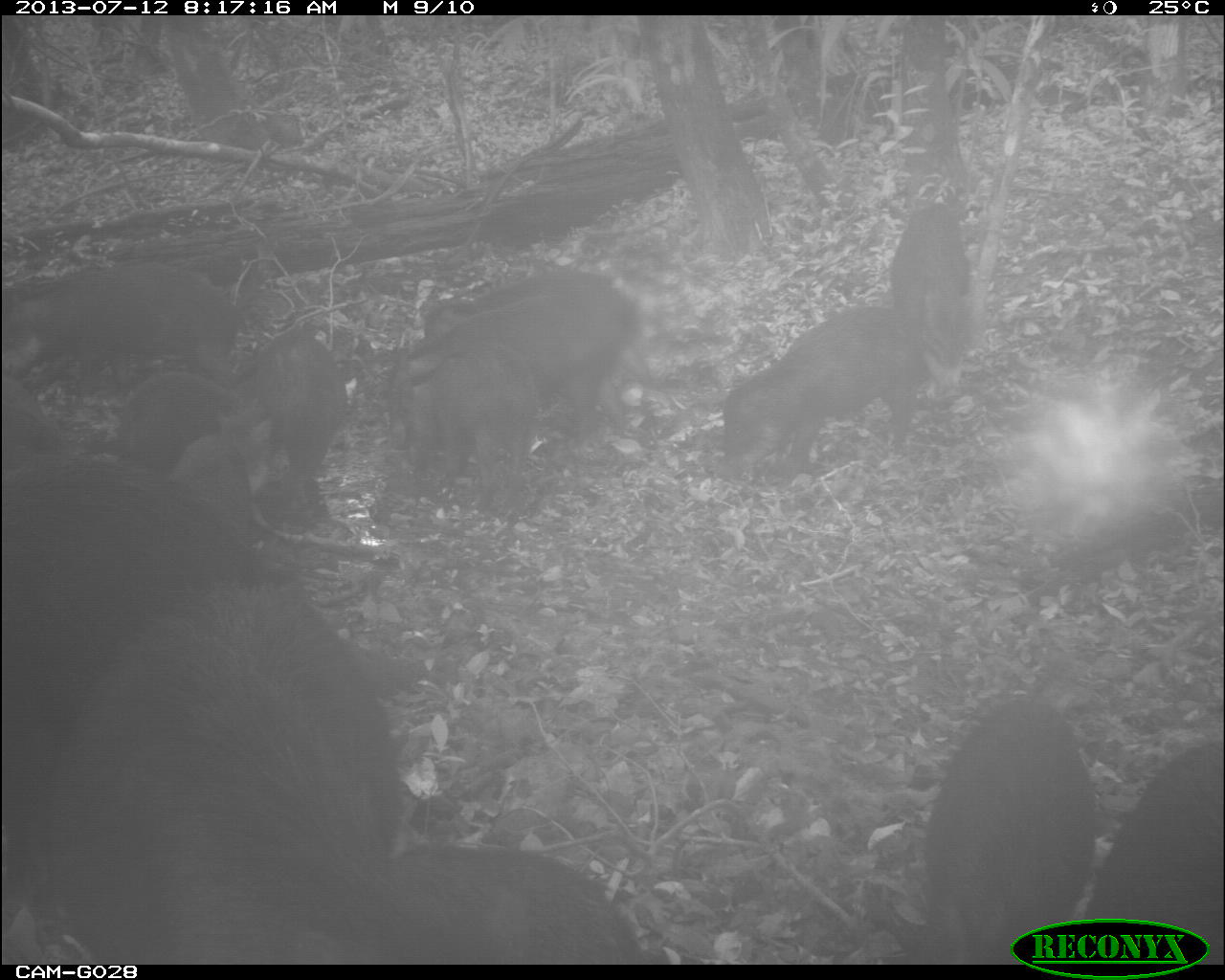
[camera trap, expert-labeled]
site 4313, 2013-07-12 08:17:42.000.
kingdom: Animalia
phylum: Chordata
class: Mammalia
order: Artiodactyla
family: Tayassuidae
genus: Tayassu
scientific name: Tayassu pecari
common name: white-lipped peccary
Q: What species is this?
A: Tayassu pecari (white-lipped peccary).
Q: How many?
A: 25.